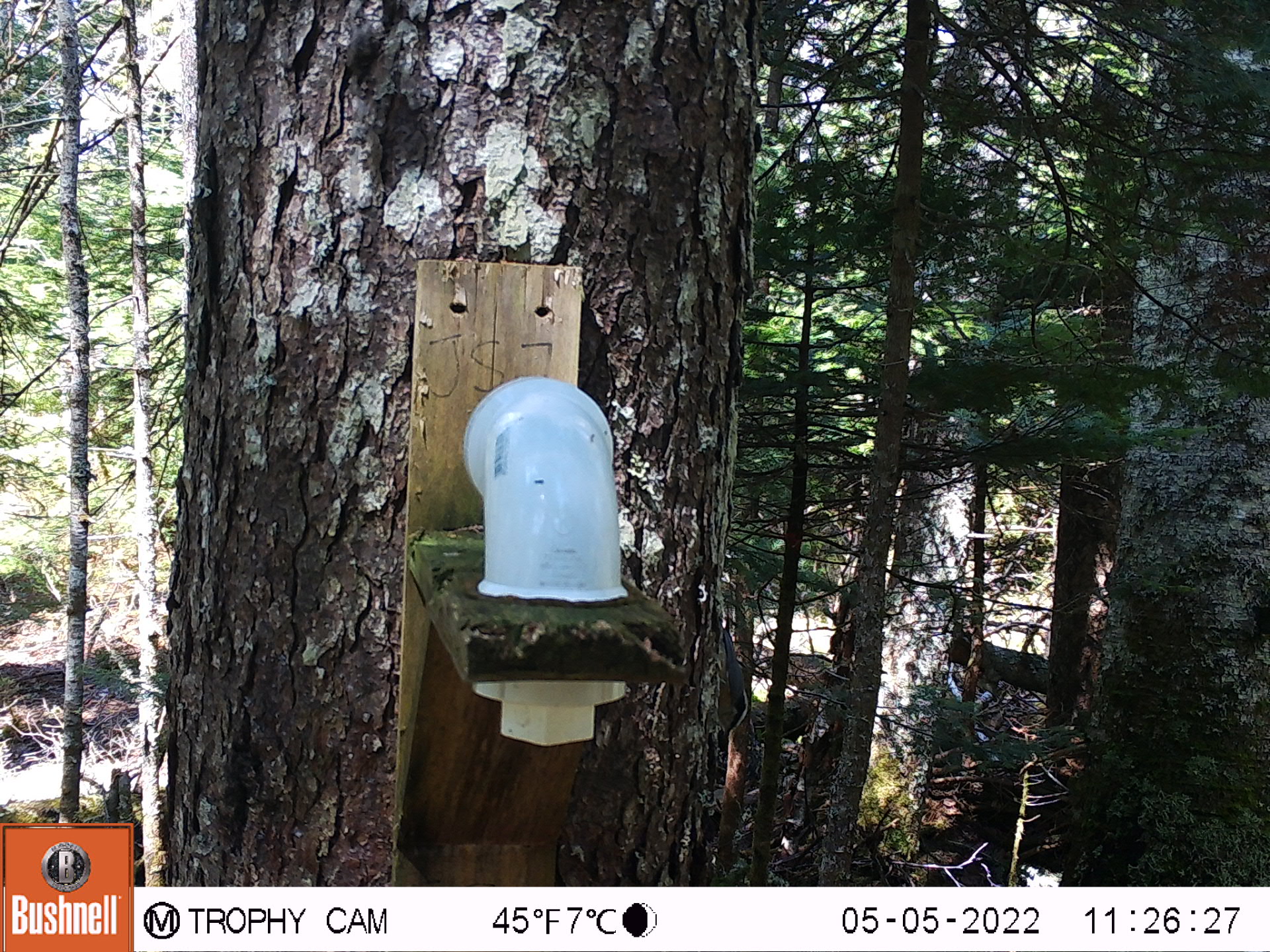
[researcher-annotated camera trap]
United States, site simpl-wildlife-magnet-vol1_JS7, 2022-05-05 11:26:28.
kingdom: Animalia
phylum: Chordata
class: Aves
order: Passeriformes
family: Sittidae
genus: Sitta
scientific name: Sitta canadensis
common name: red-breasted nuthatch